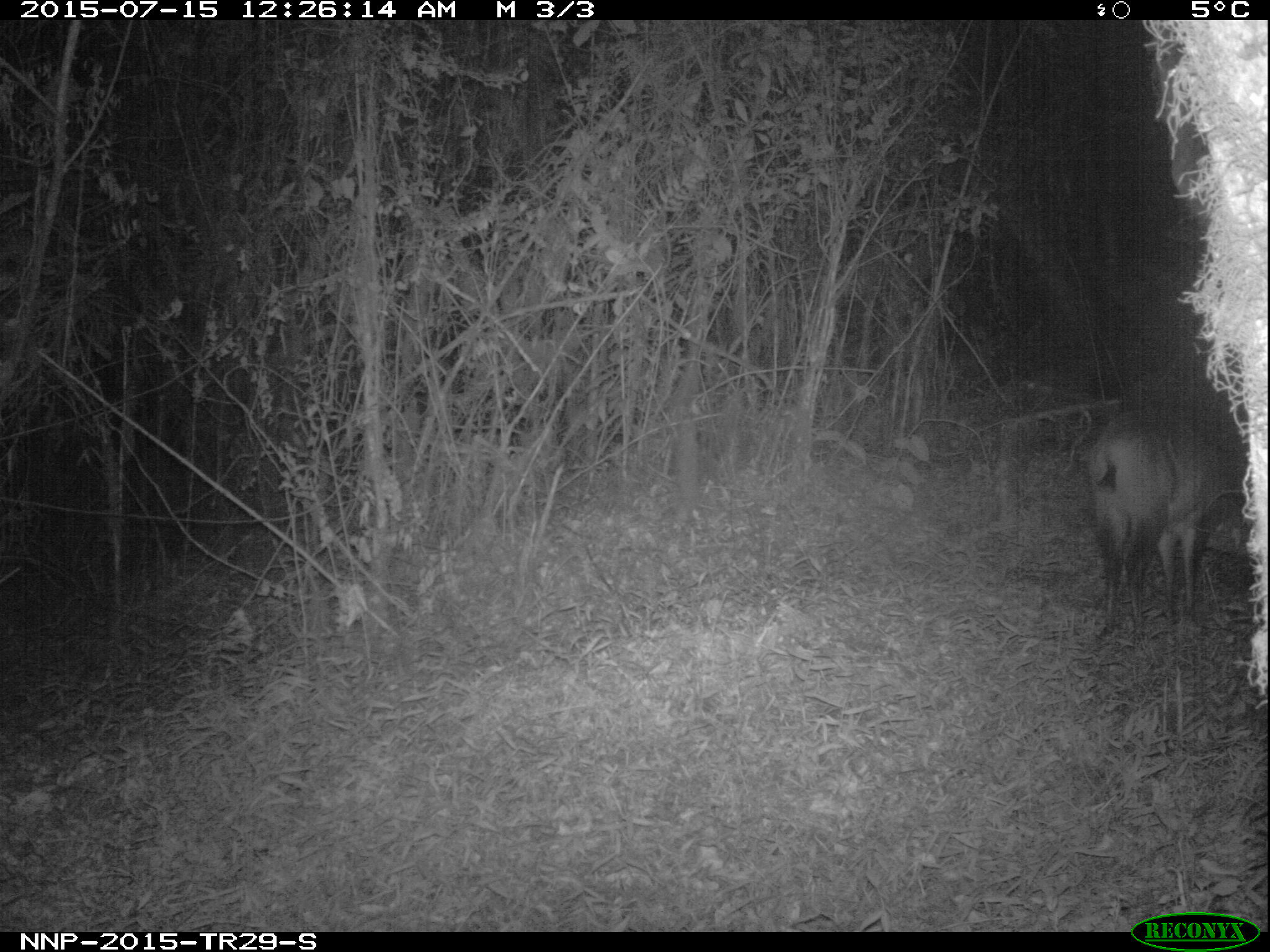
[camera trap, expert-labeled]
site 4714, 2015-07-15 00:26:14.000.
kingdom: Animalia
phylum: Chordata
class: Mammalia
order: Artiodactyla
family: Bovidae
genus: Cephalophus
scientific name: Cephalophus nigrifrons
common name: black-fronted duiker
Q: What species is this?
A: Cephalophus nigrifrons (black-fronted duiker).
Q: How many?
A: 1.